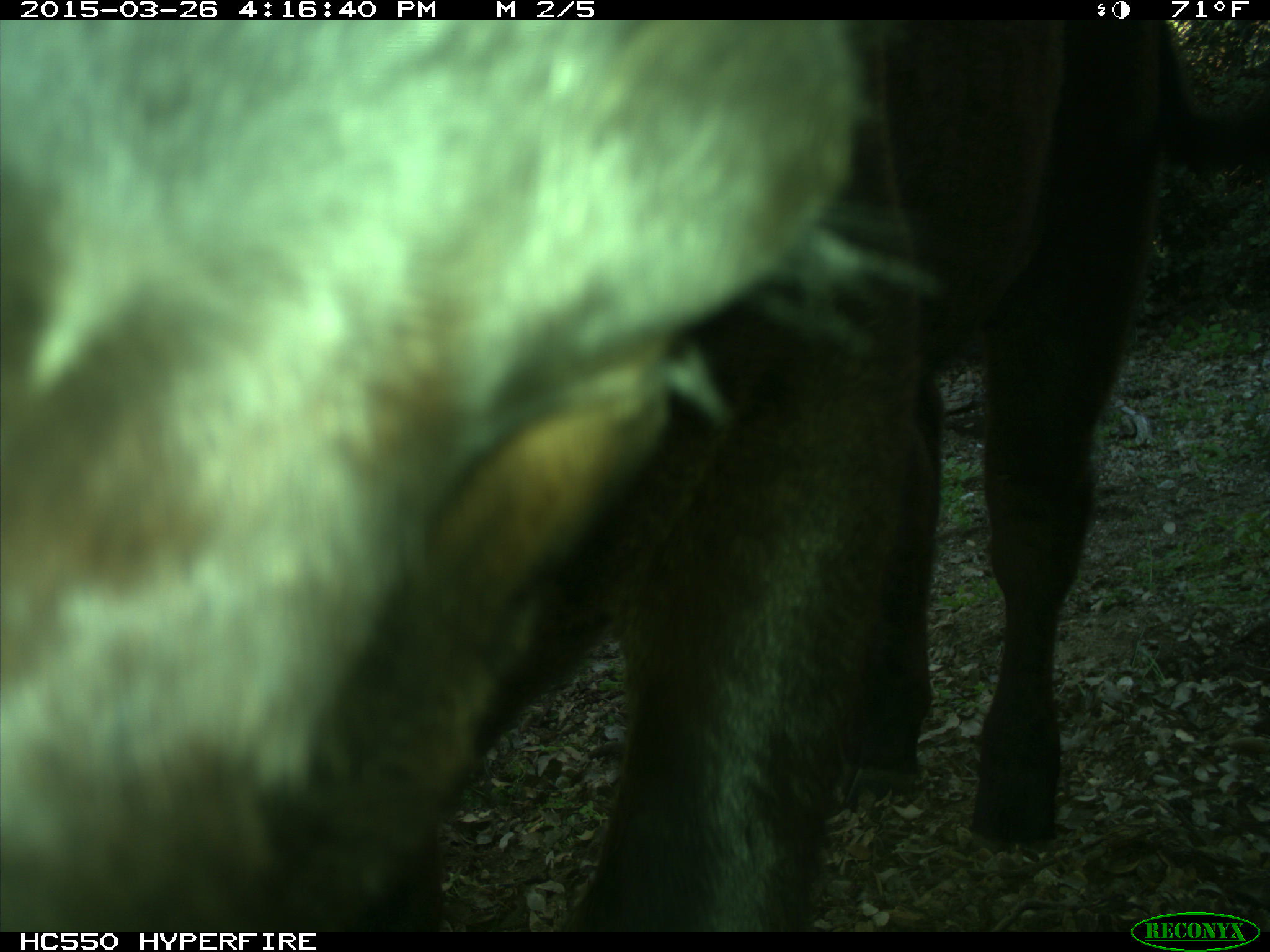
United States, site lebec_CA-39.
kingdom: Animalia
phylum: Chordata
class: Mammalia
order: Artiodactyla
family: Bovidae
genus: Bos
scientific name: Bos taurus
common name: domestic cow